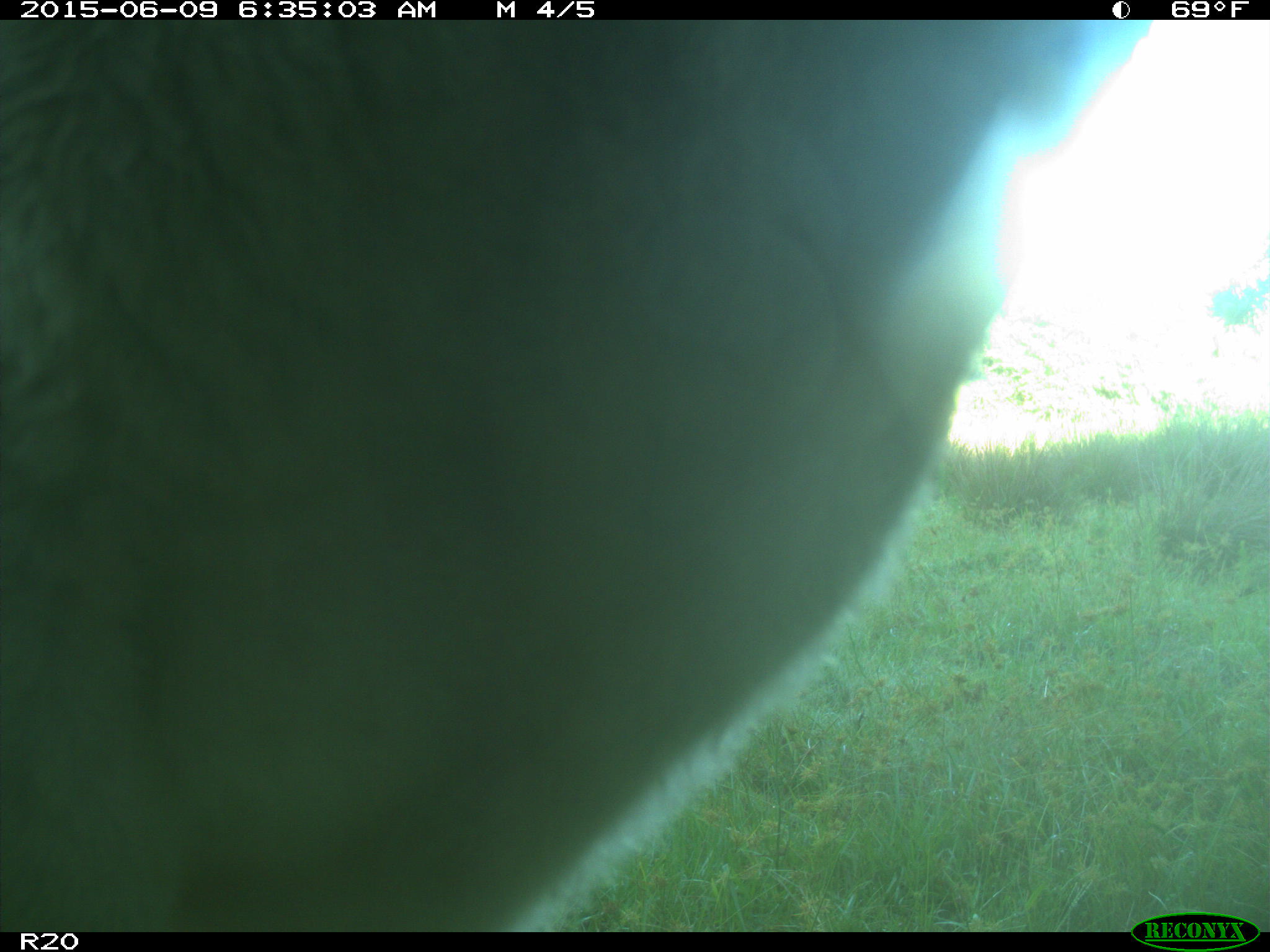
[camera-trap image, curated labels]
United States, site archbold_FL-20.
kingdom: Animalia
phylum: Chordata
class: Mammalia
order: Artiodactyla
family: Bovidae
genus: Bos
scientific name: Bos taurus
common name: domestic cow